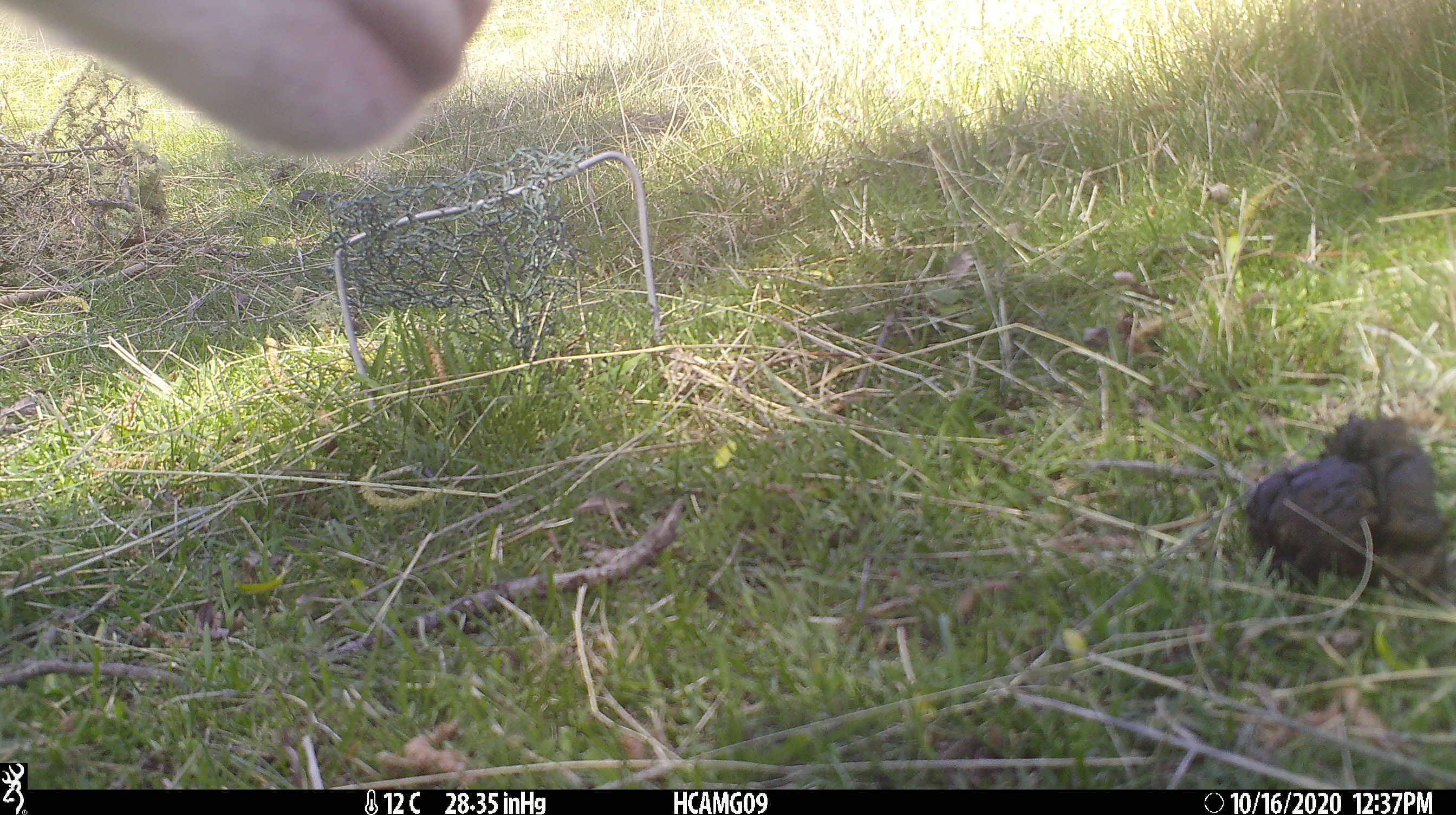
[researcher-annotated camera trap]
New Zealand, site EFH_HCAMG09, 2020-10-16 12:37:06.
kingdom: Animalia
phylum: Chordata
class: Mammalia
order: Artiodactyla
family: Bovidae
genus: Ovis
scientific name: Ovis aries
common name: domestic sheep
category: sheep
Sheep (domestic sheep) (Ovis aries).